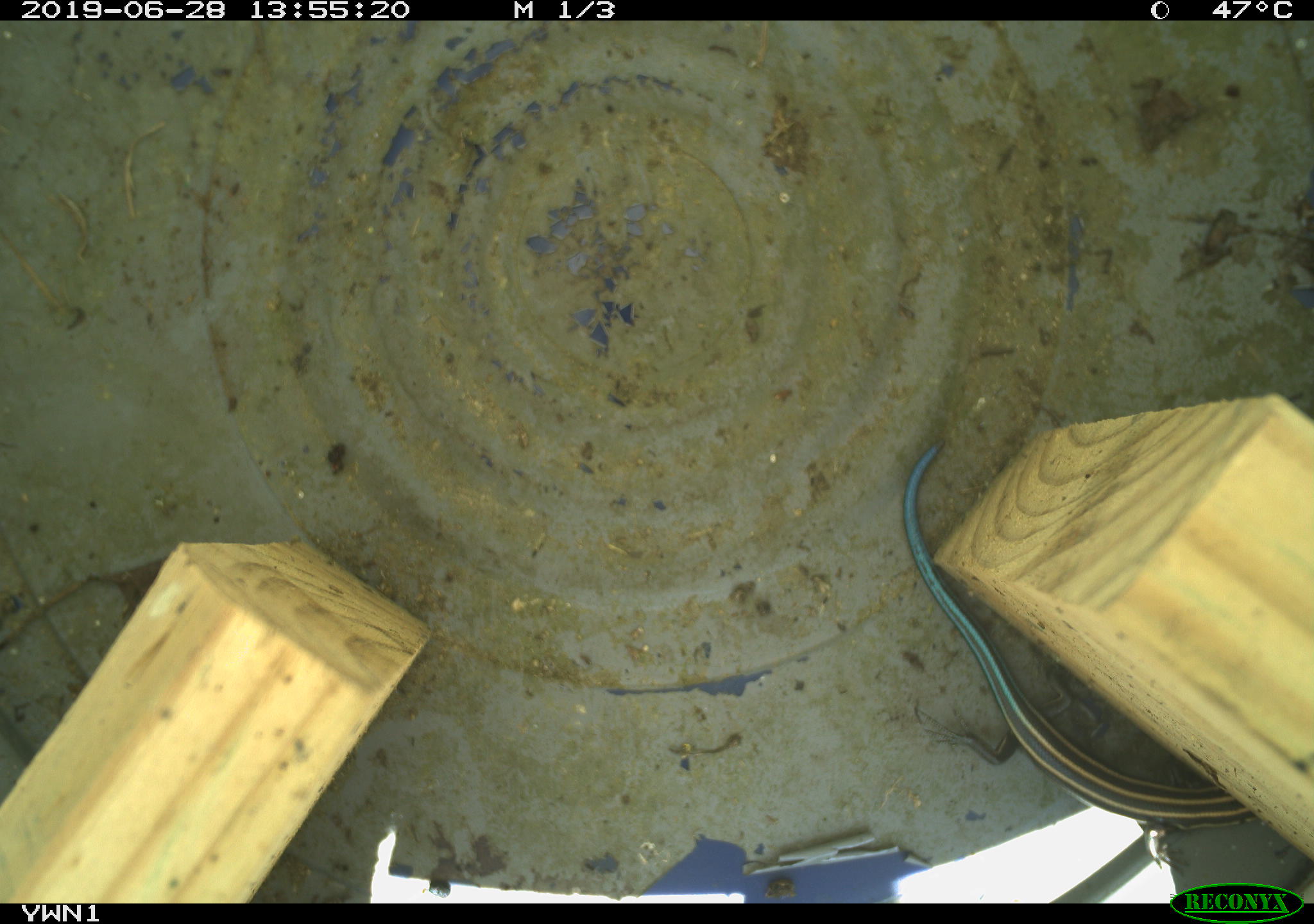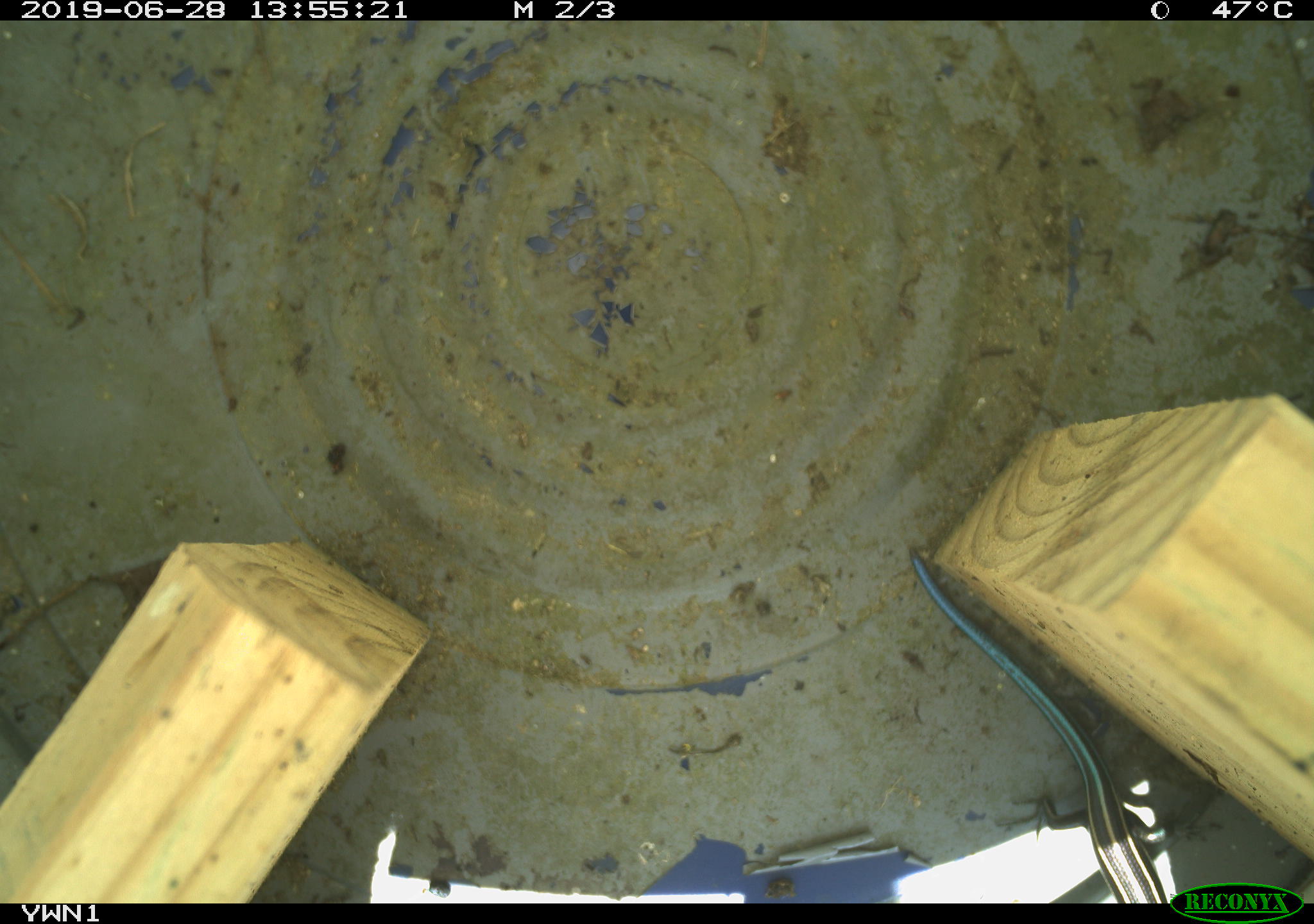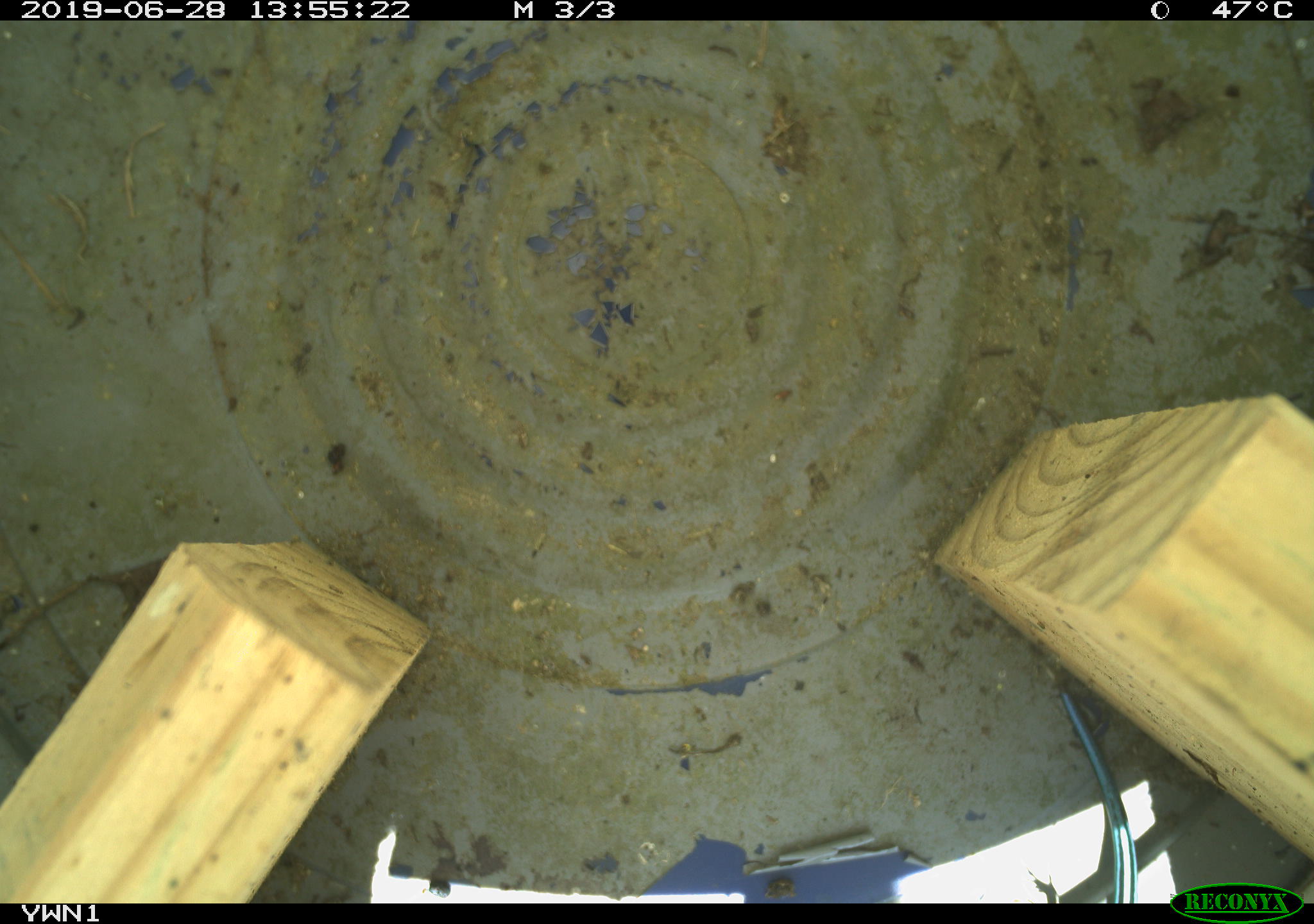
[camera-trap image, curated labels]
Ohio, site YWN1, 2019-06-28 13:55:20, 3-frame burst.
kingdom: Animalia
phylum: Chordata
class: Reptilia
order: Squamata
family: Scincidae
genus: Plestiodon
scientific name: Plestiodon fasciatus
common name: common five-lined skink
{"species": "common five-lined skink (Plestiodon fasciatus)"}